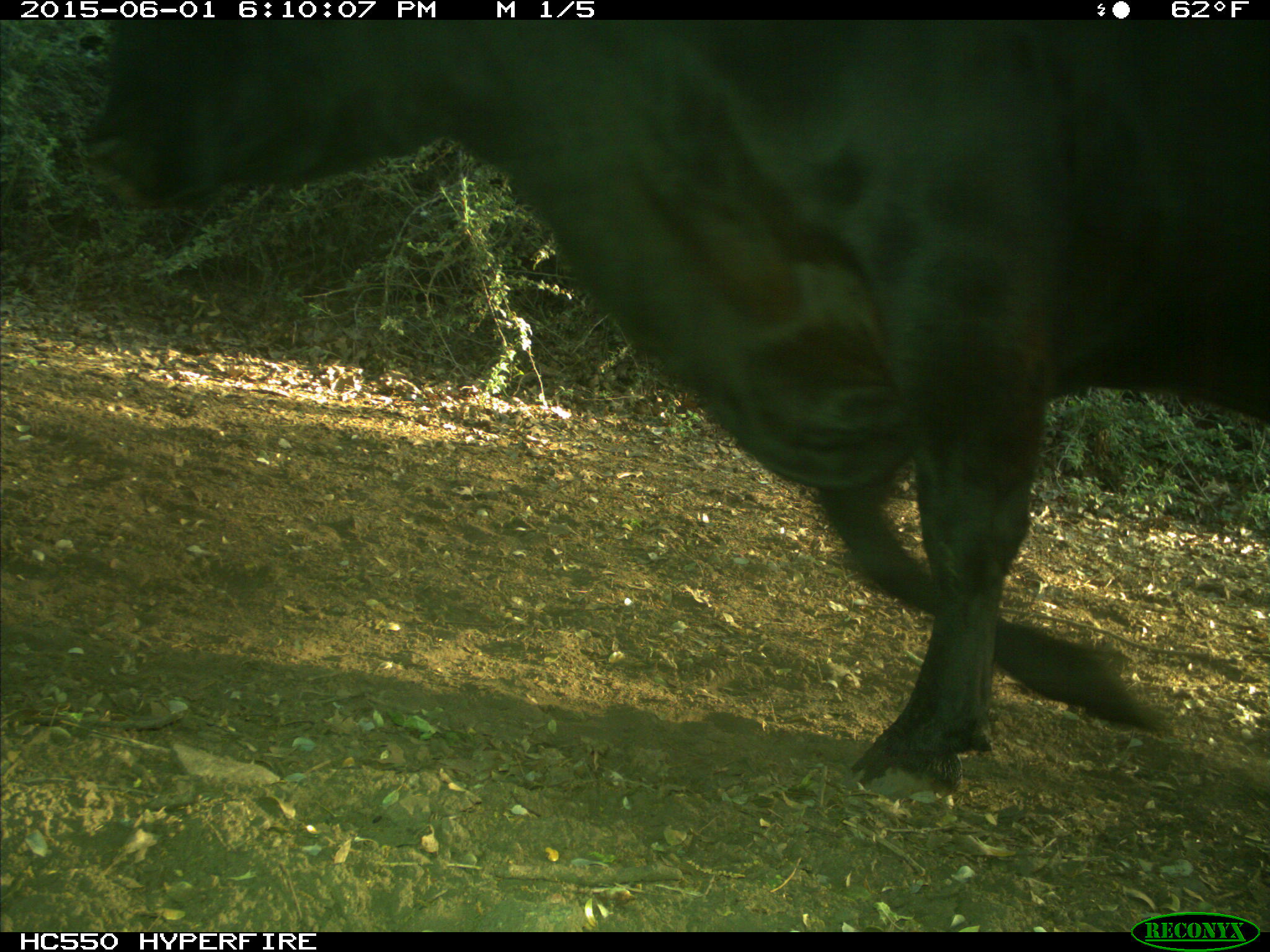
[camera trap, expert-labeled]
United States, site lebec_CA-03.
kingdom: Animalia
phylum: Chordata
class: Mammalia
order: Artiodactyla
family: Bovidae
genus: Bos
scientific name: Bos taurus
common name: domestic cow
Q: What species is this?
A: Bos taurus (domestic cow).